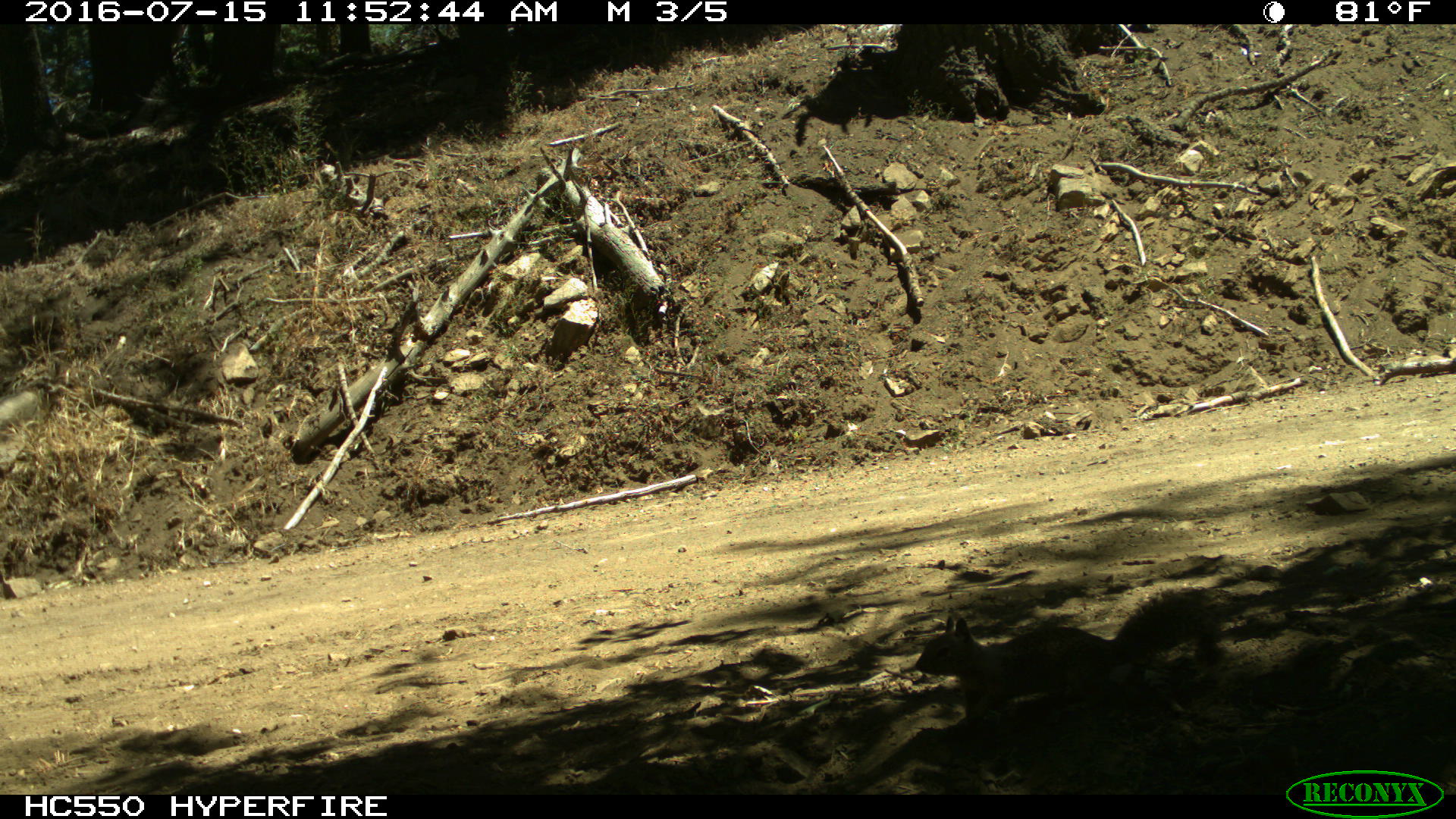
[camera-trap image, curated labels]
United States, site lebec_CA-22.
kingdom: Animalia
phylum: Chordata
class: Mammalia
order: Rodentia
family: Sciuridae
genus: Otospermophilus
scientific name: Otospermophilus beecheyi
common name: california ground squirrel